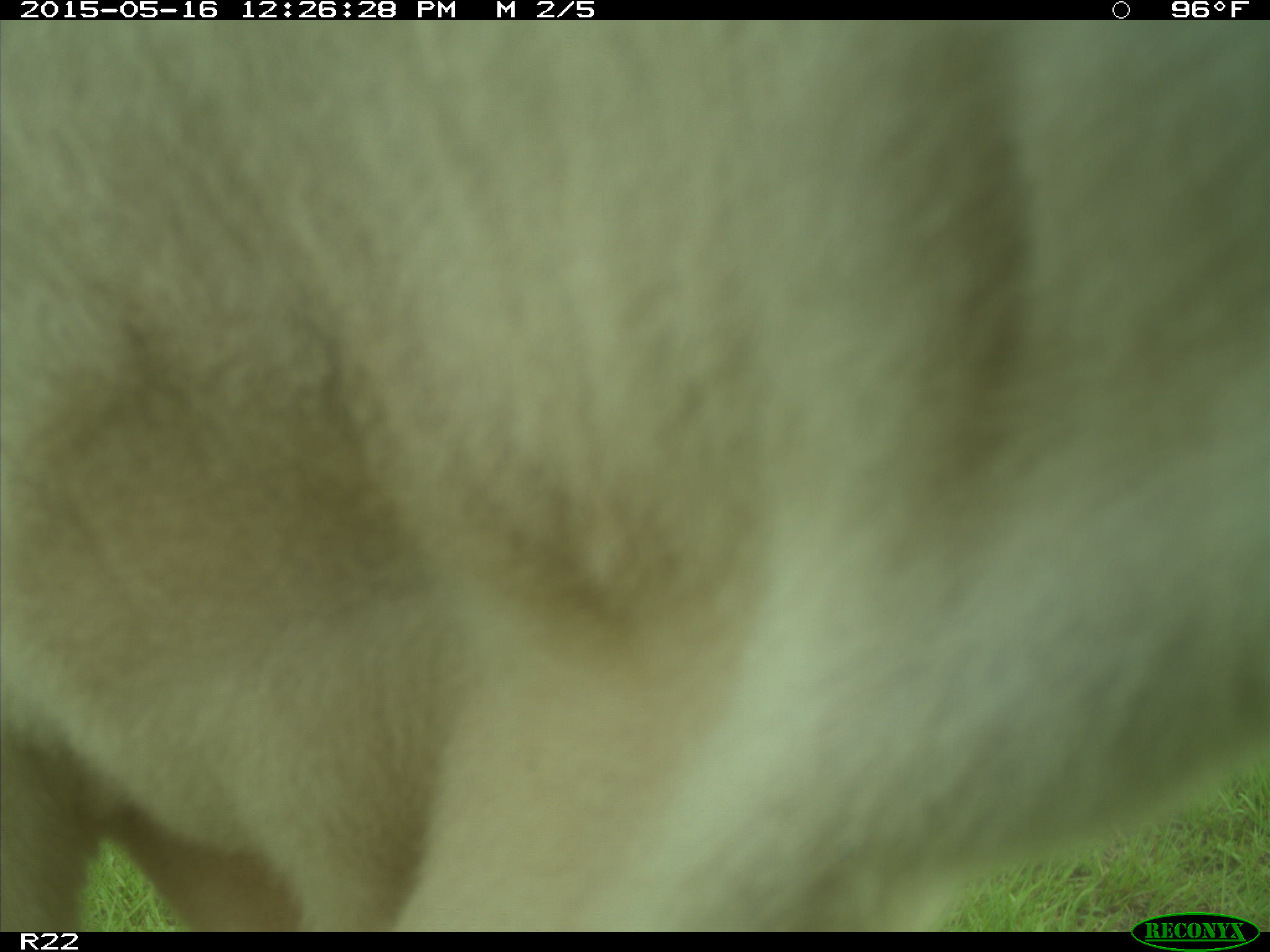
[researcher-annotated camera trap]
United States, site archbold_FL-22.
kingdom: Animalia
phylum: Chordata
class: Mammalia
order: Artiodactyla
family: Bovidae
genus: Bos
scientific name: Bos taurus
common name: domestic cow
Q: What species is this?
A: Bos taurus (domestic cow).